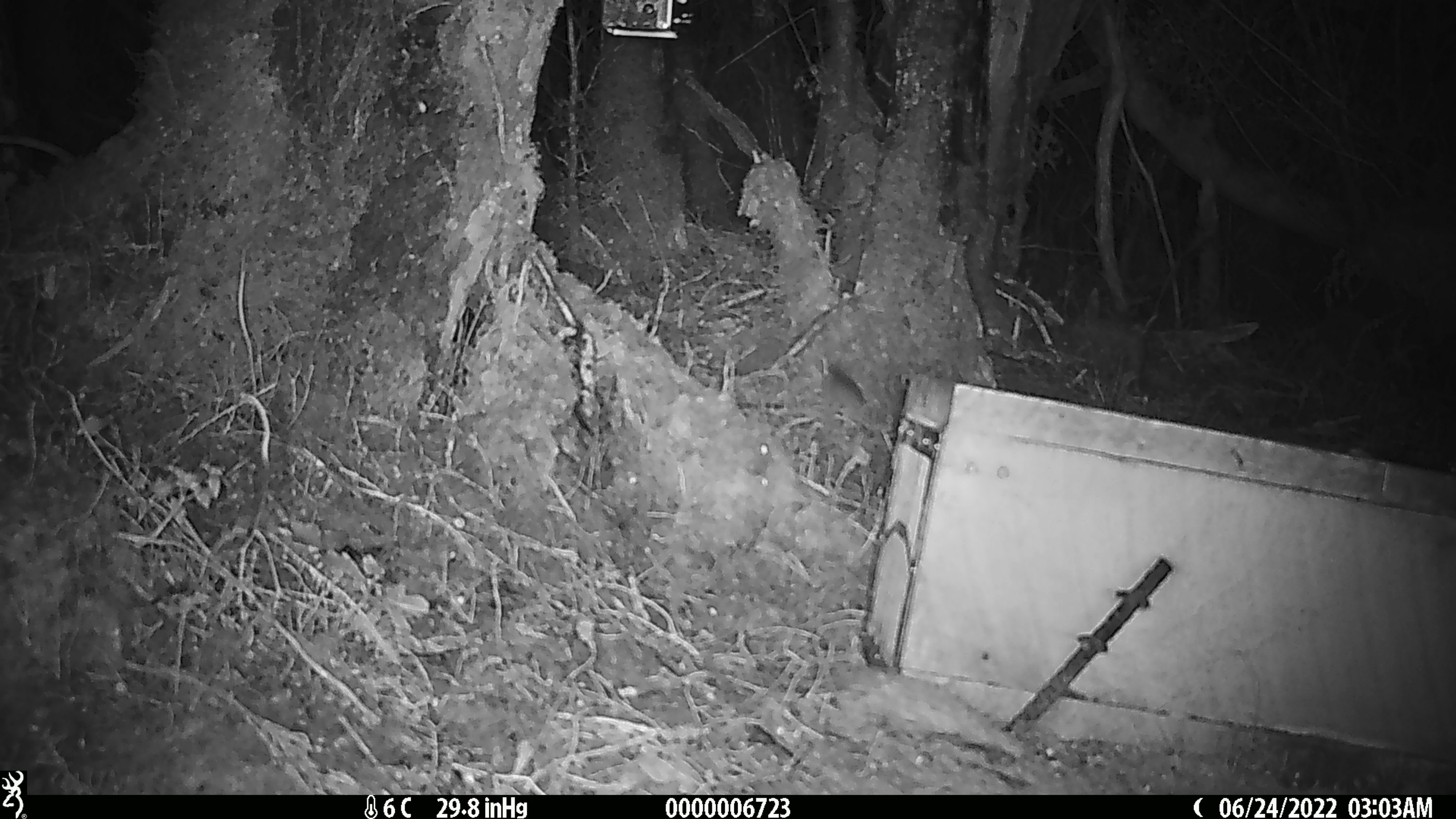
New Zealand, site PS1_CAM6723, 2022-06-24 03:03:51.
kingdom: Animalia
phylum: Chordata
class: Mammalia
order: Rodentia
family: Muridae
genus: Mus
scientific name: Mus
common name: mouse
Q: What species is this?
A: Mouse (Mus).